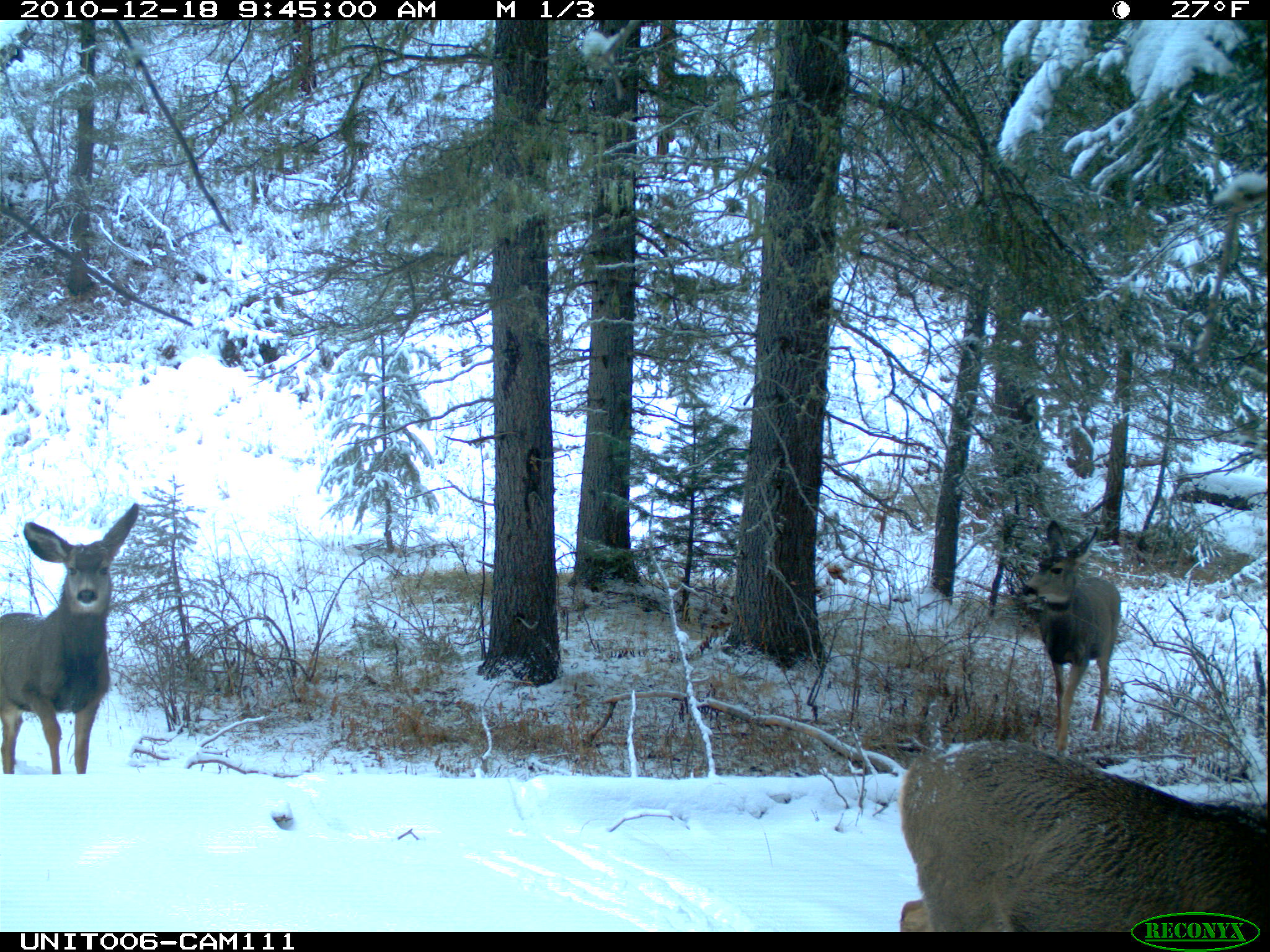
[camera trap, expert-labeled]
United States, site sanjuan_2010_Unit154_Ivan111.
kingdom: Animalia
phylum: Chordata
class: Mammalia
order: Artiodactyla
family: Cervidae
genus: Odocoileus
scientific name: Odocoileus hemionus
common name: mule deer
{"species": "Odocoileus hemionus (mule deer)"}